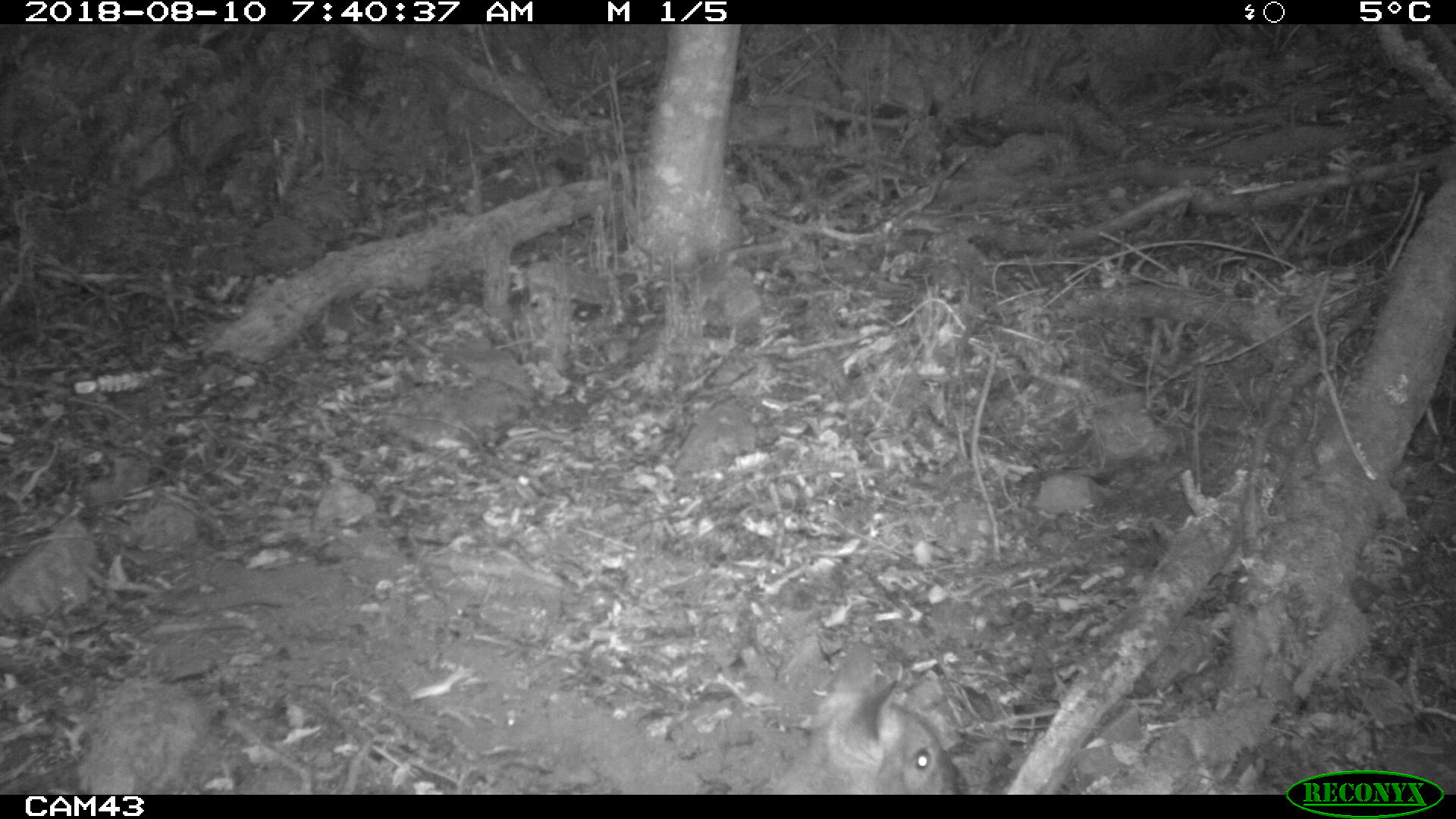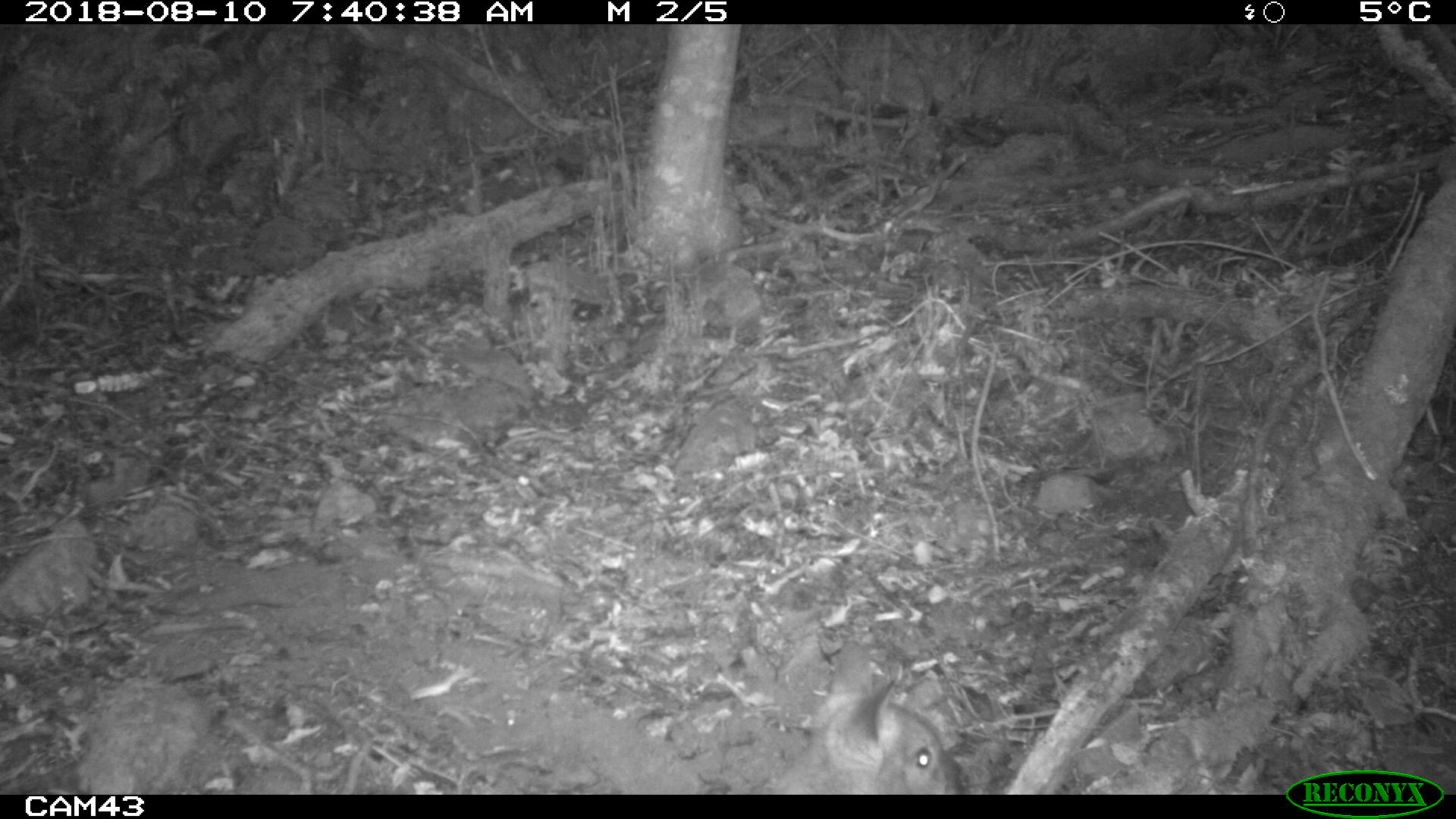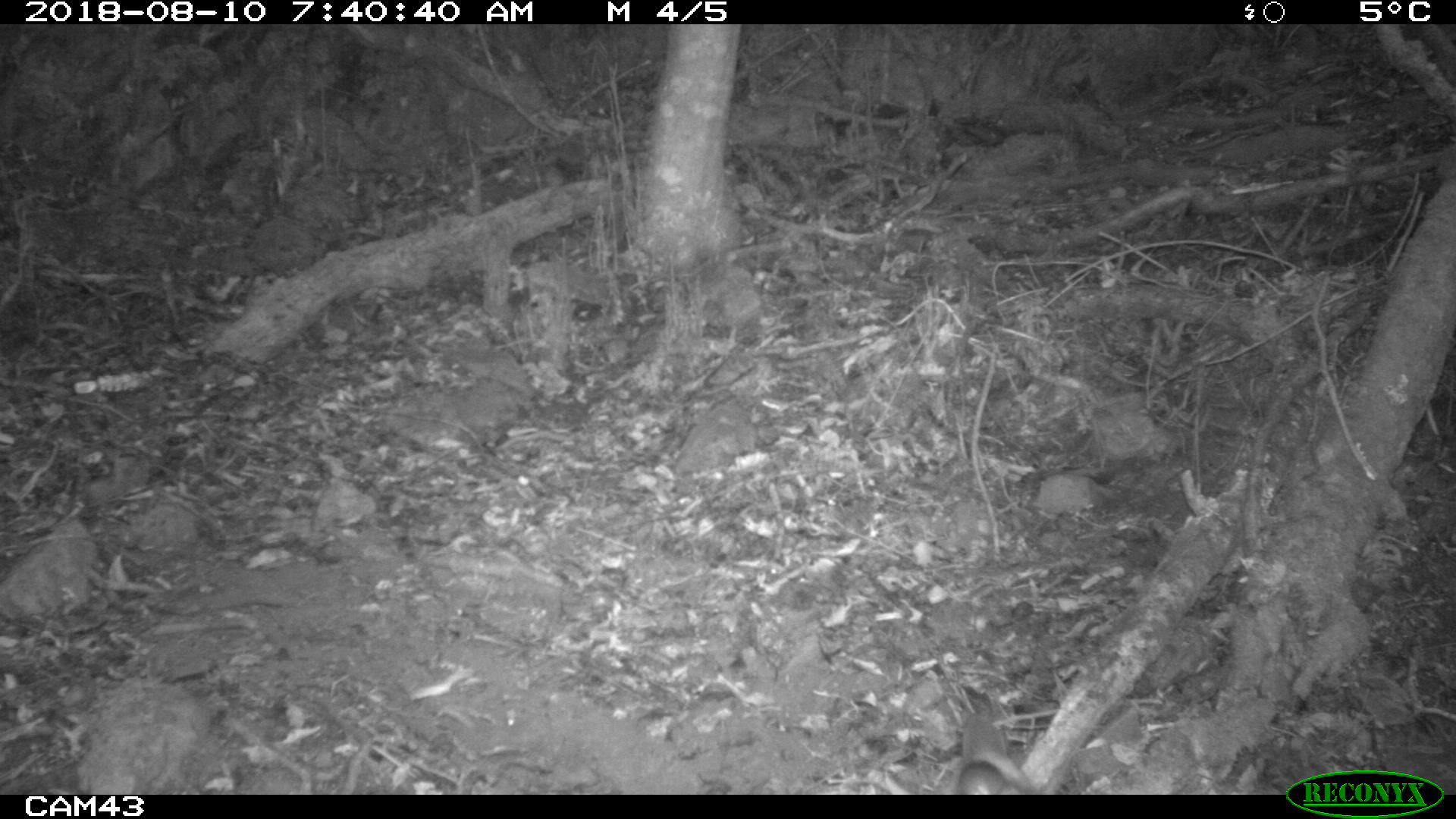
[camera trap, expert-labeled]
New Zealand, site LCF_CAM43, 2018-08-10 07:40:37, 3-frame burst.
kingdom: Animalia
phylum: Chordata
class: Mammalia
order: Diprotodontia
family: Macropodidae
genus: Notamacropus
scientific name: Notamacropus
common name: wallaby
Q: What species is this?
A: Wallaby (Notamacropus).